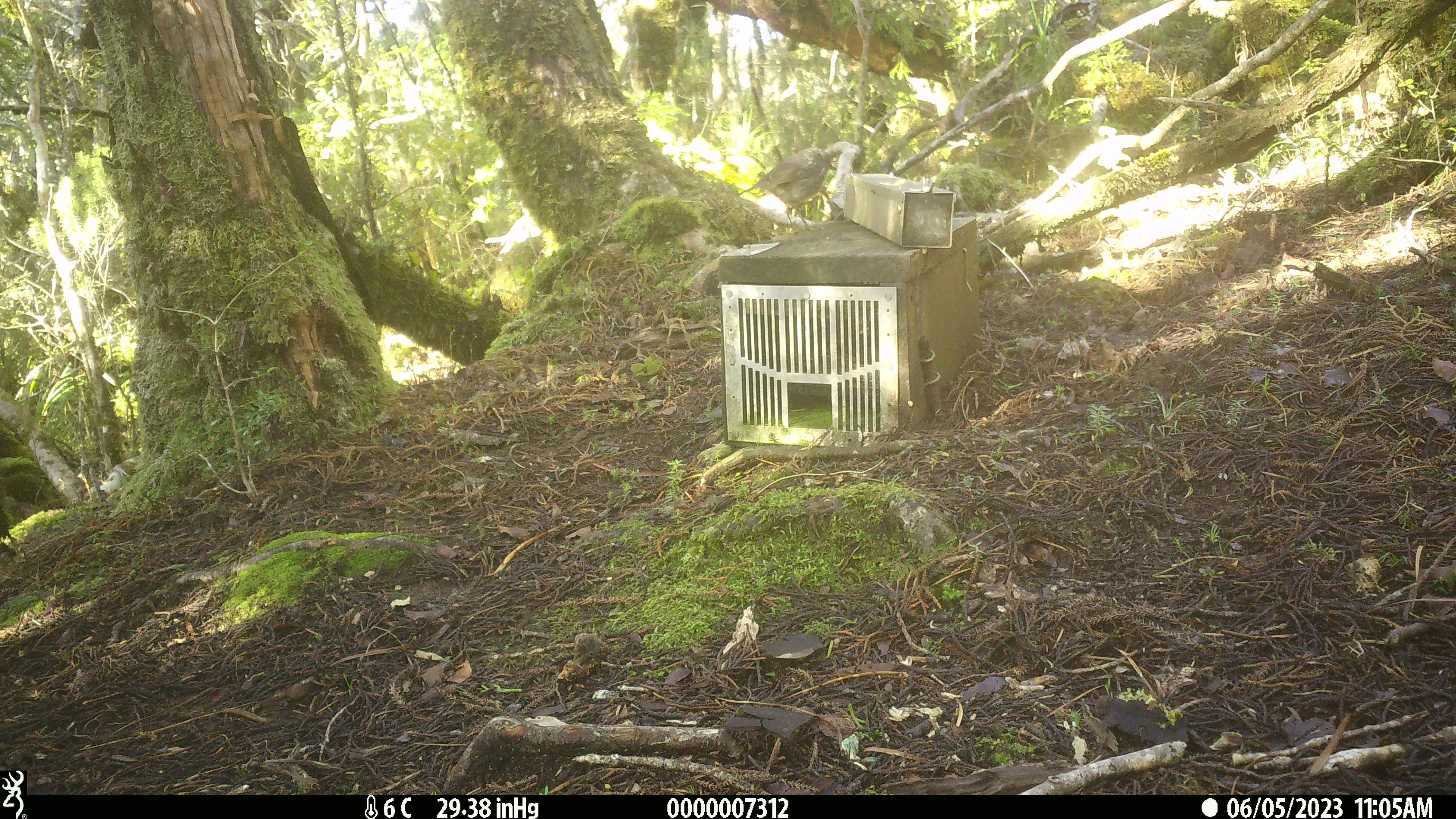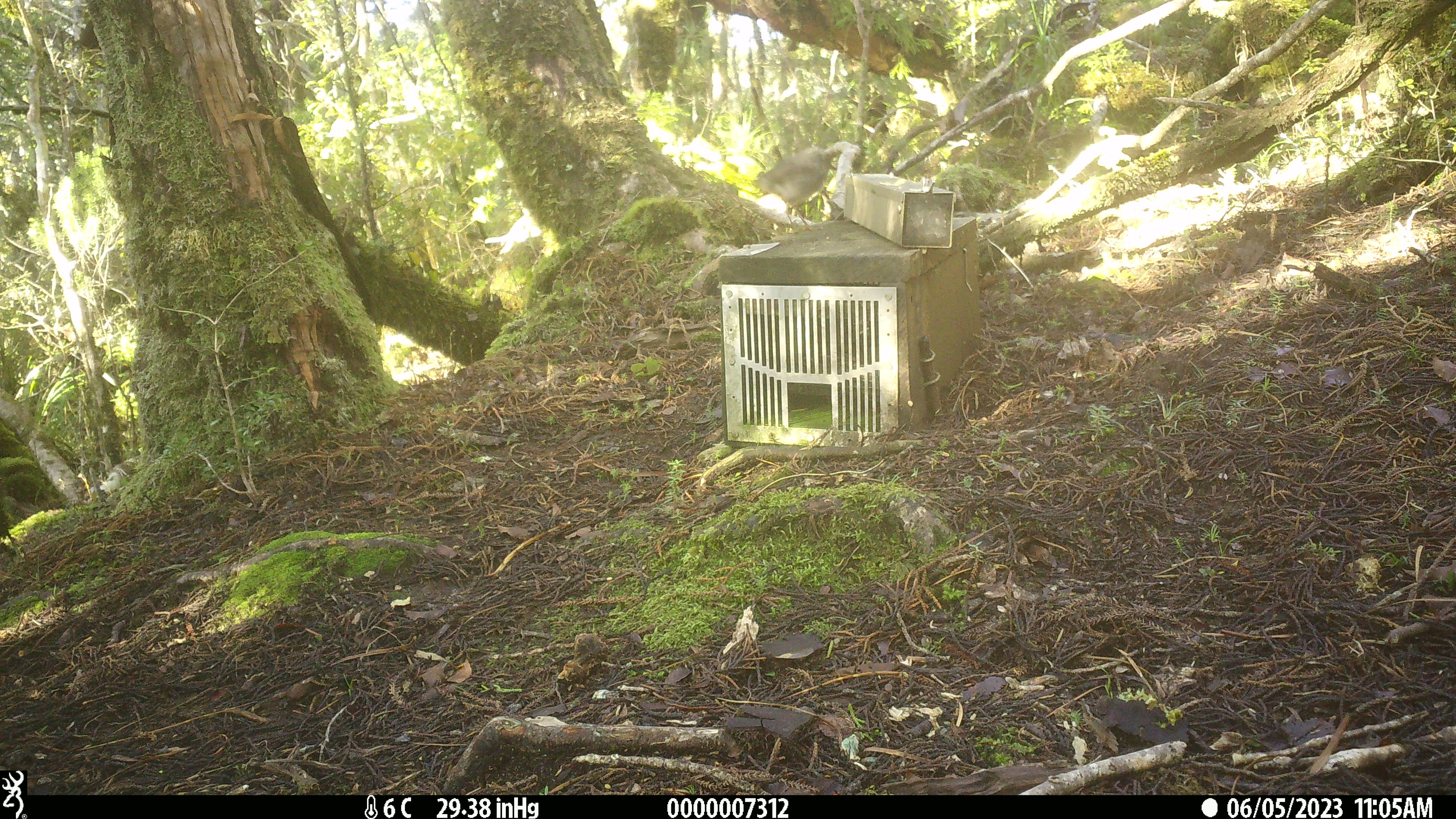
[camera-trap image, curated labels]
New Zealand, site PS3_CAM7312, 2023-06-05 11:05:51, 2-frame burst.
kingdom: Animalia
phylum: Chordata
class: Aves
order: Passeriformes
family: Petroicidae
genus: Petroica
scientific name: Petroica australis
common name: new zealand robin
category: robin